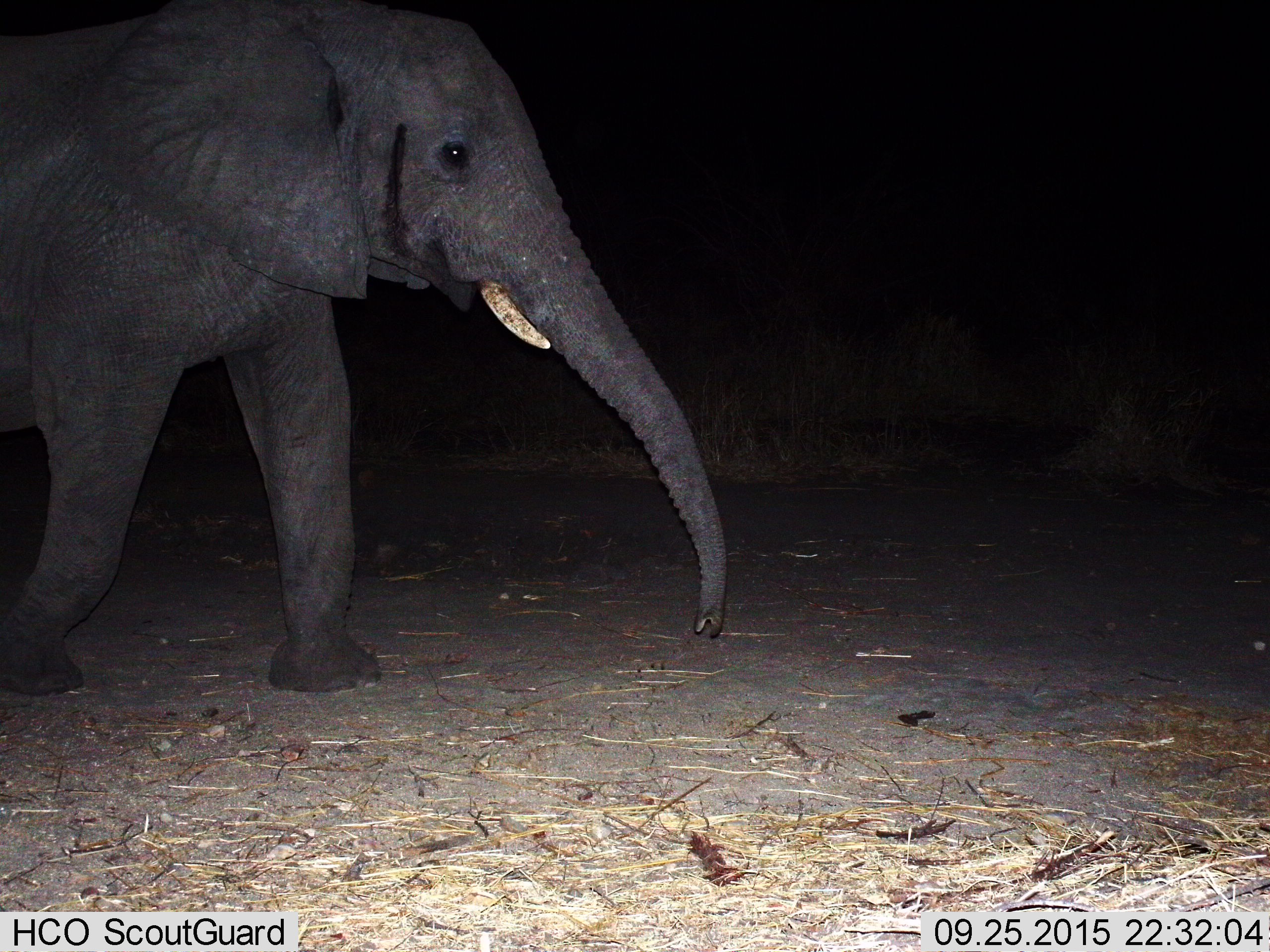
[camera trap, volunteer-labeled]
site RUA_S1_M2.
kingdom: Animalia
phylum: Chordata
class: Mammalia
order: Proboscidea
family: Elephantidae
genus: Loxodonta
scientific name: Loxodonta africana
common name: african bush elephant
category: elephant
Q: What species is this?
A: Elephant (african bush elephant) (Loxodonta africana).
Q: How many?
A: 1.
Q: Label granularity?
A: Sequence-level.